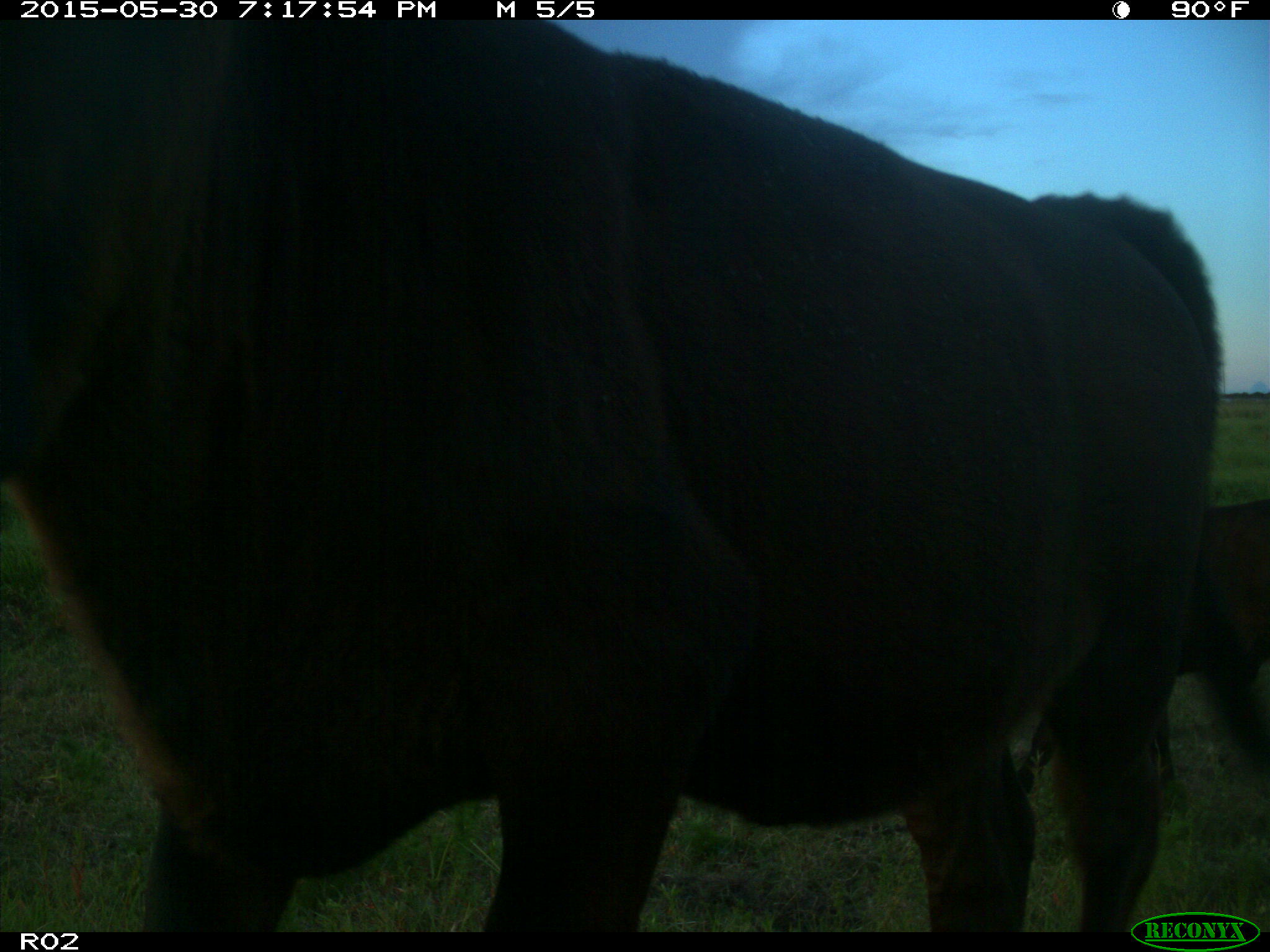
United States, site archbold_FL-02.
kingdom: Animalia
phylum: Chordata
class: Mammalia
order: Artiodactyla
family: Bovidae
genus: Bos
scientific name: Bos taurus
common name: domestic cow